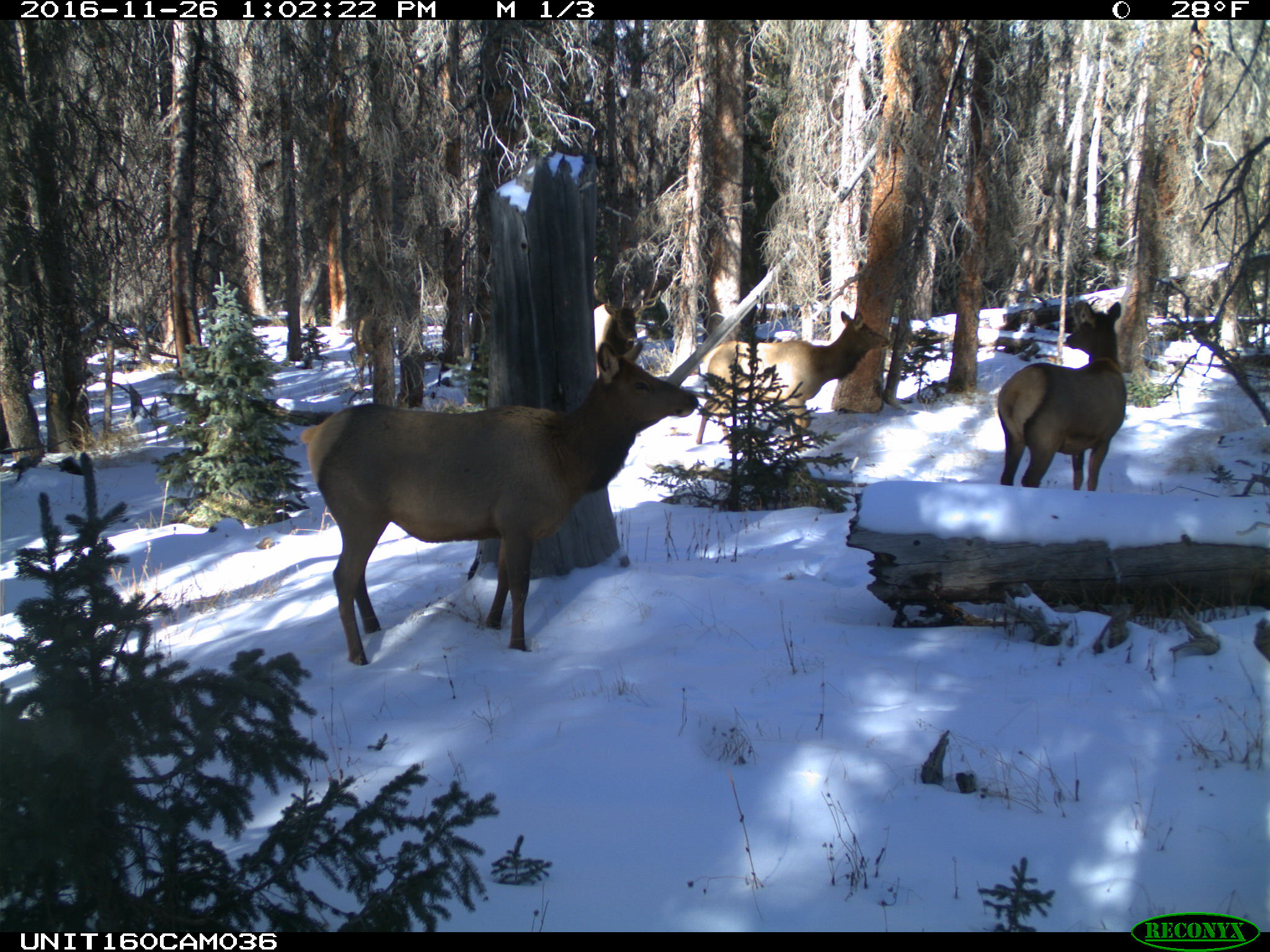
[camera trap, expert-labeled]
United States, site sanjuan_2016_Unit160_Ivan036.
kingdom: Animalia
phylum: Chordata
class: Mammalia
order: Artiodactyla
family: Cervidae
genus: Cervus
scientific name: Cervus elaphus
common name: red deer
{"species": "Cervus elaphus (red deer)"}